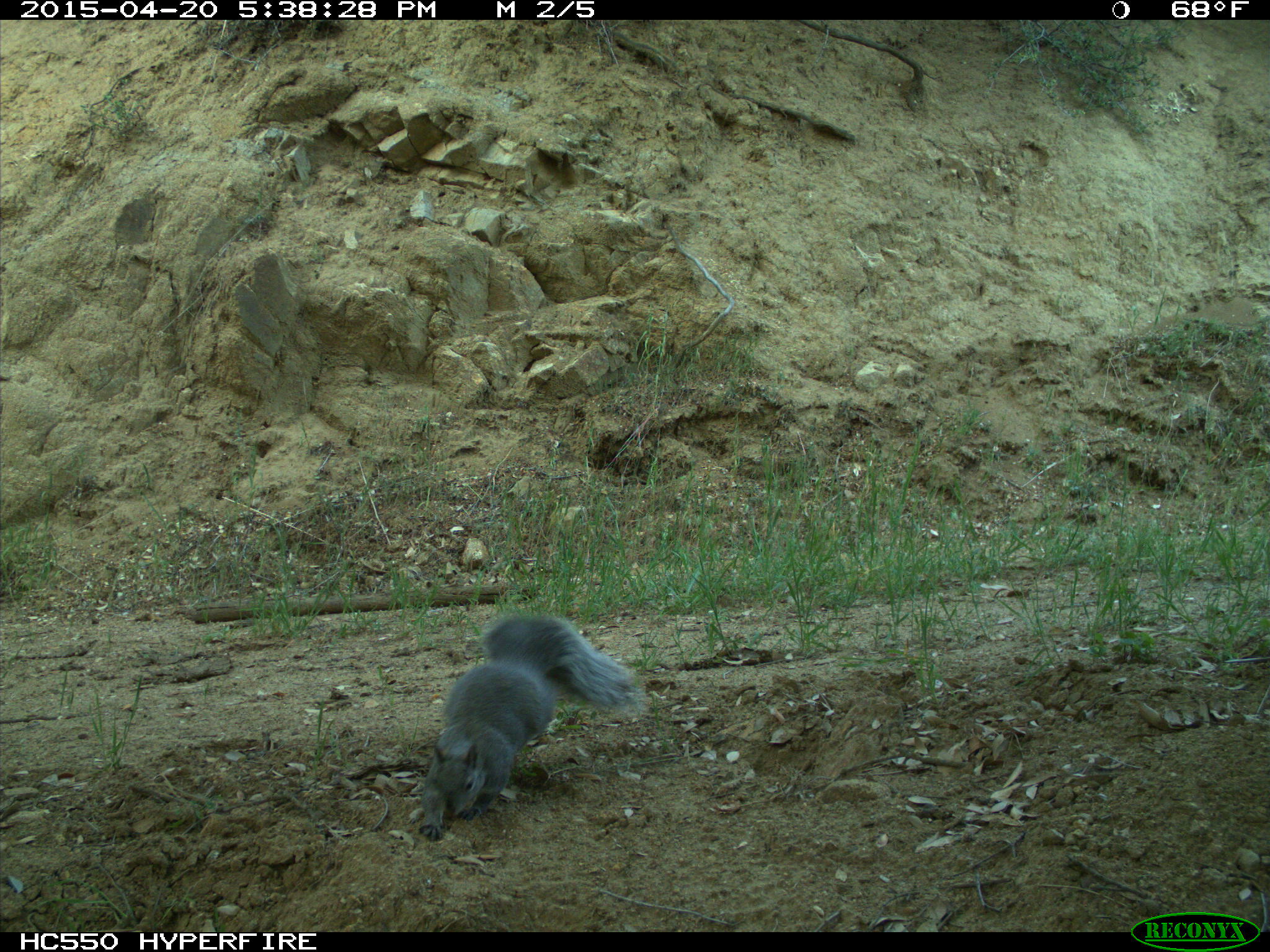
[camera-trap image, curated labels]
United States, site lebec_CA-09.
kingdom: Animalia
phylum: Chordata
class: Mammalia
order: Rodentia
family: Sciuridae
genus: Sciurus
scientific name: Sciurus carolinensis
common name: eastern gray squirrel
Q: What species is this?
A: Sciurus carolinensis (eastern gray squirrel).